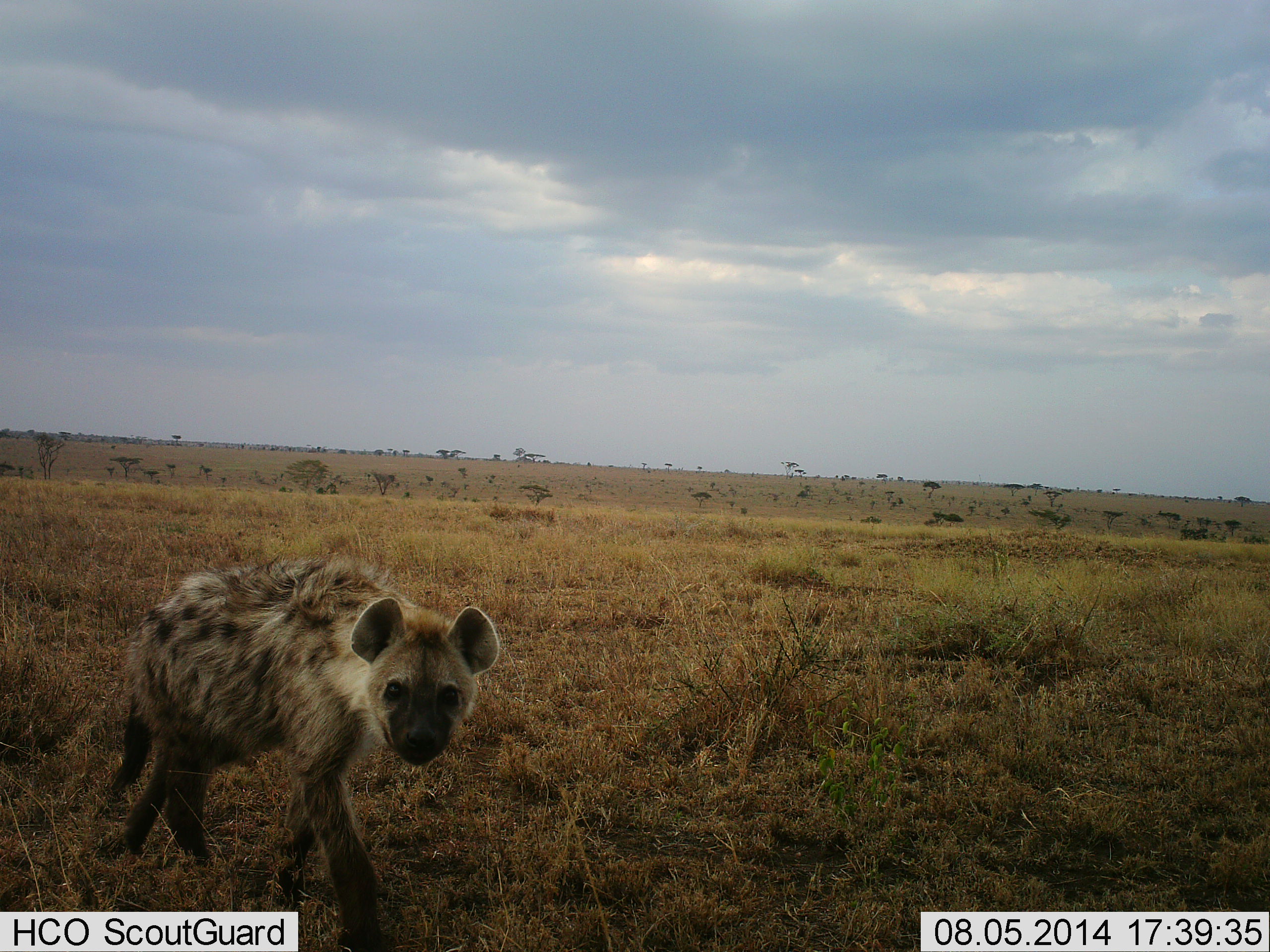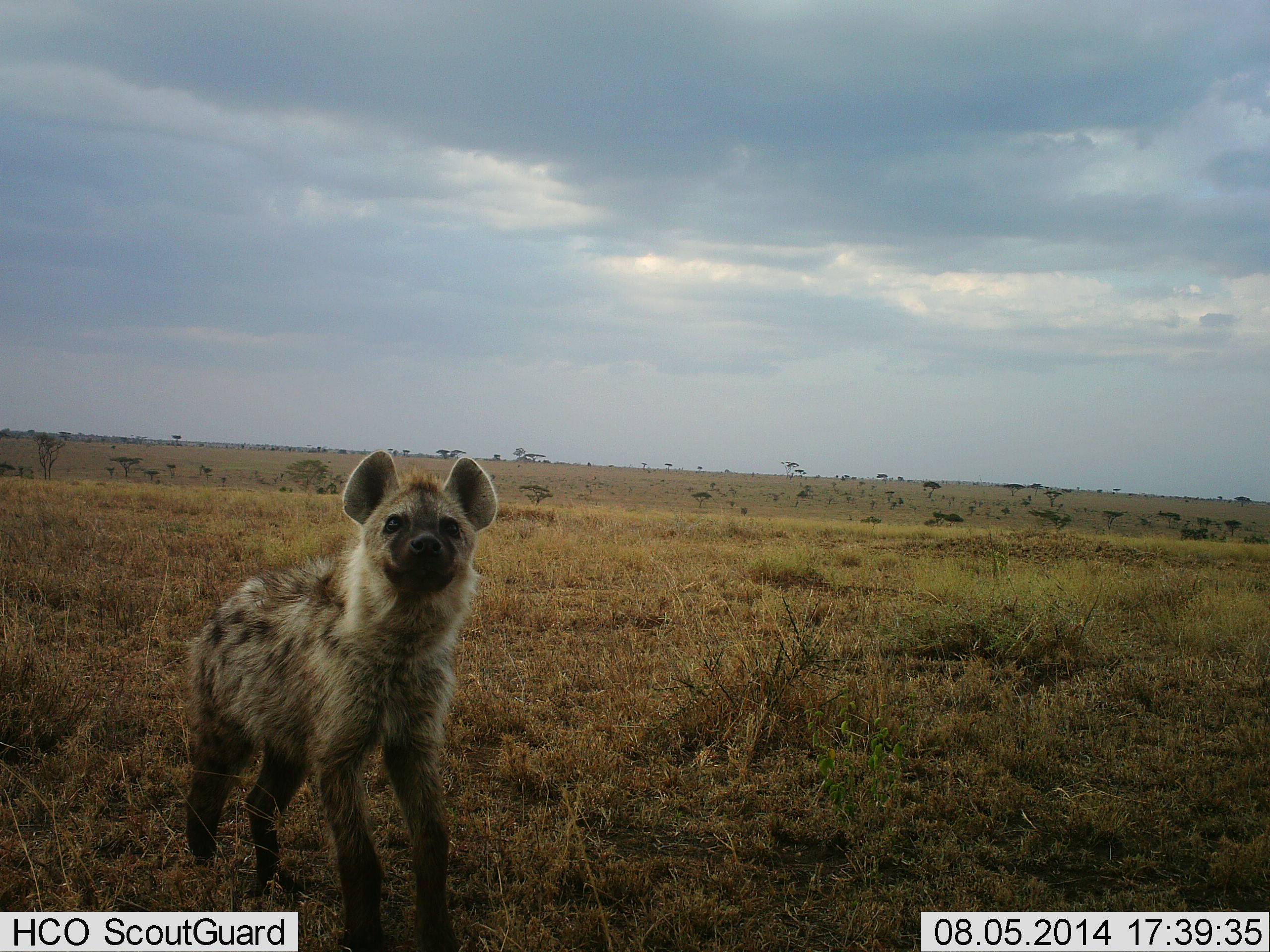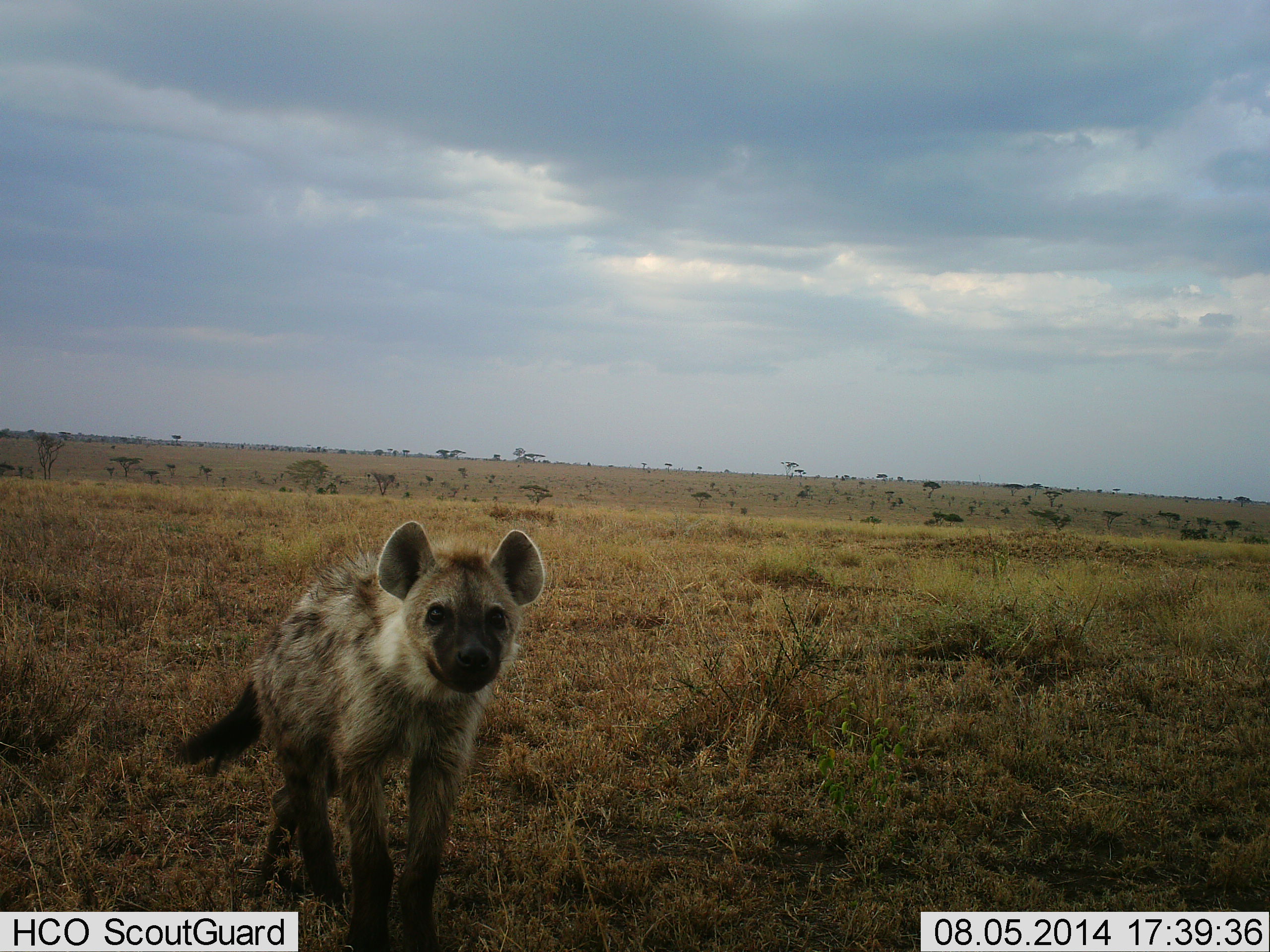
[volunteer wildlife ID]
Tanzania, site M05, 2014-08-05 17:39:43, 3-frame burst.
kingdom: Animalia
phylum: Chordata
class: Mammalia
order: Carnivora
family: Hyaenidae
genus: Crocuta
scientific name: Crocuta crocuta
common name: spotted hyena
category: hyenaspotted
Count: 1.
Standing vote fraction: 80%.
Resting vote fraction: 0%.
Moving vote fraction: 30%.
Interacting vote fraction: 0%.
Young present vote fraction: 20%.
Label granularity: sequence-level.